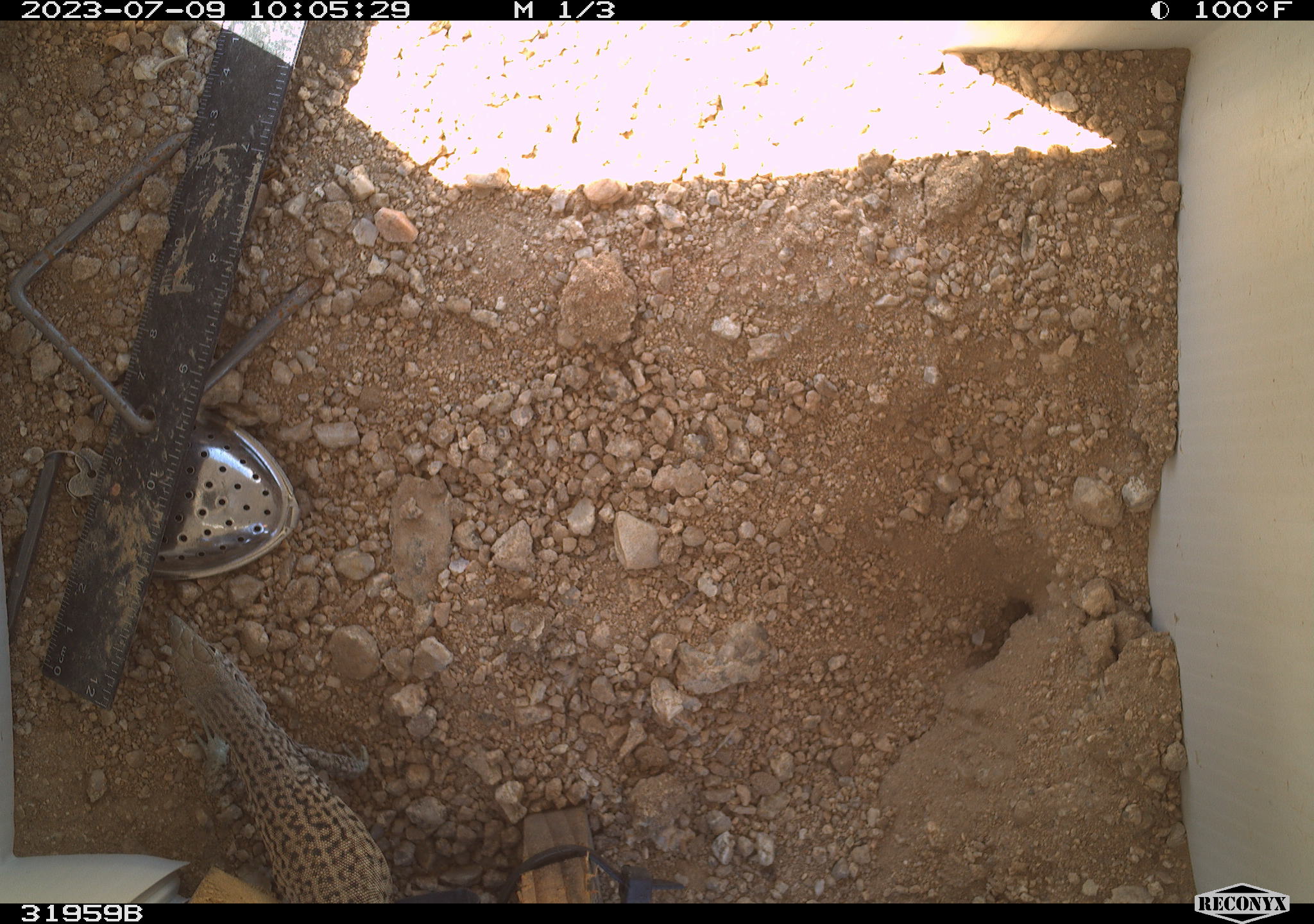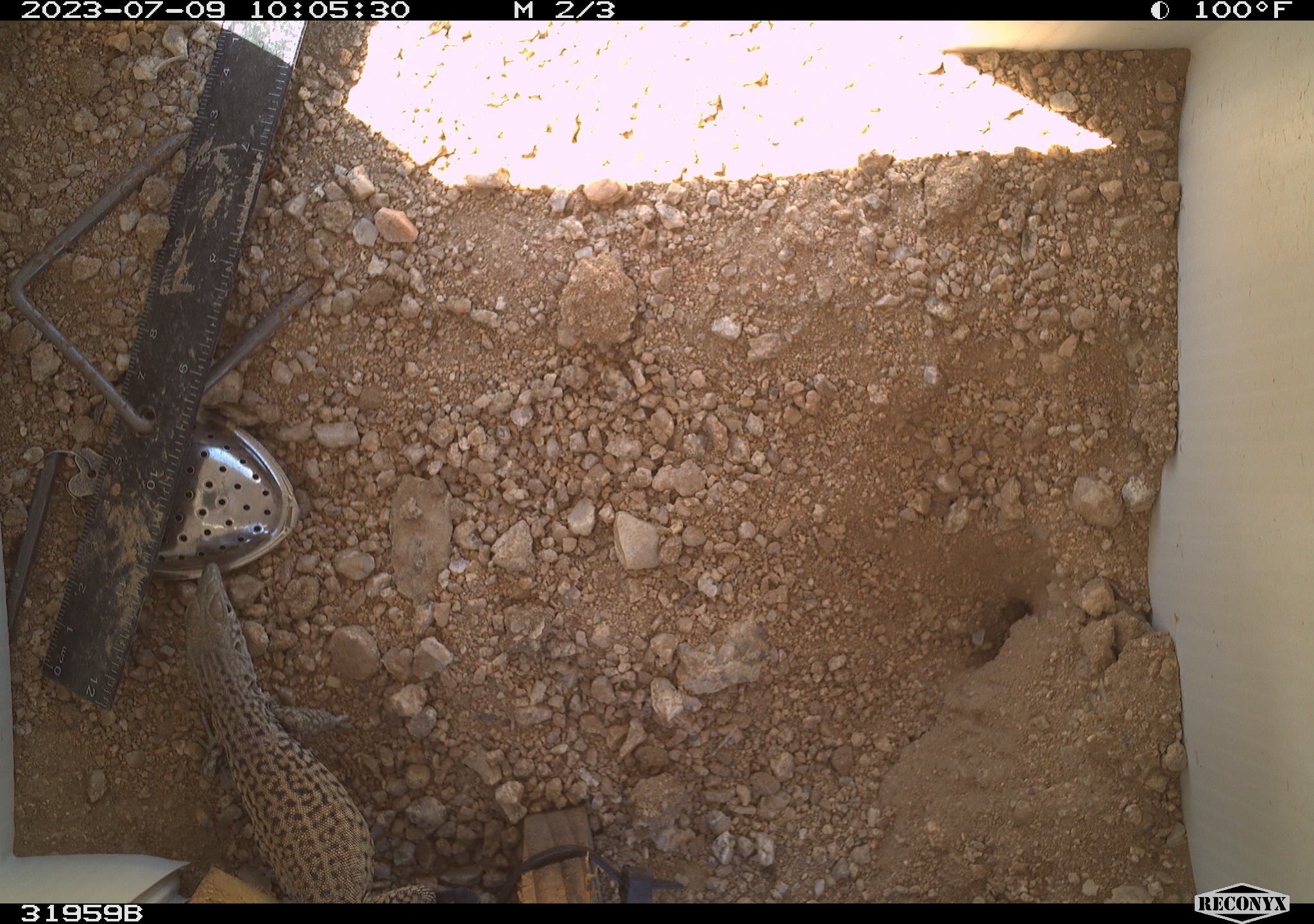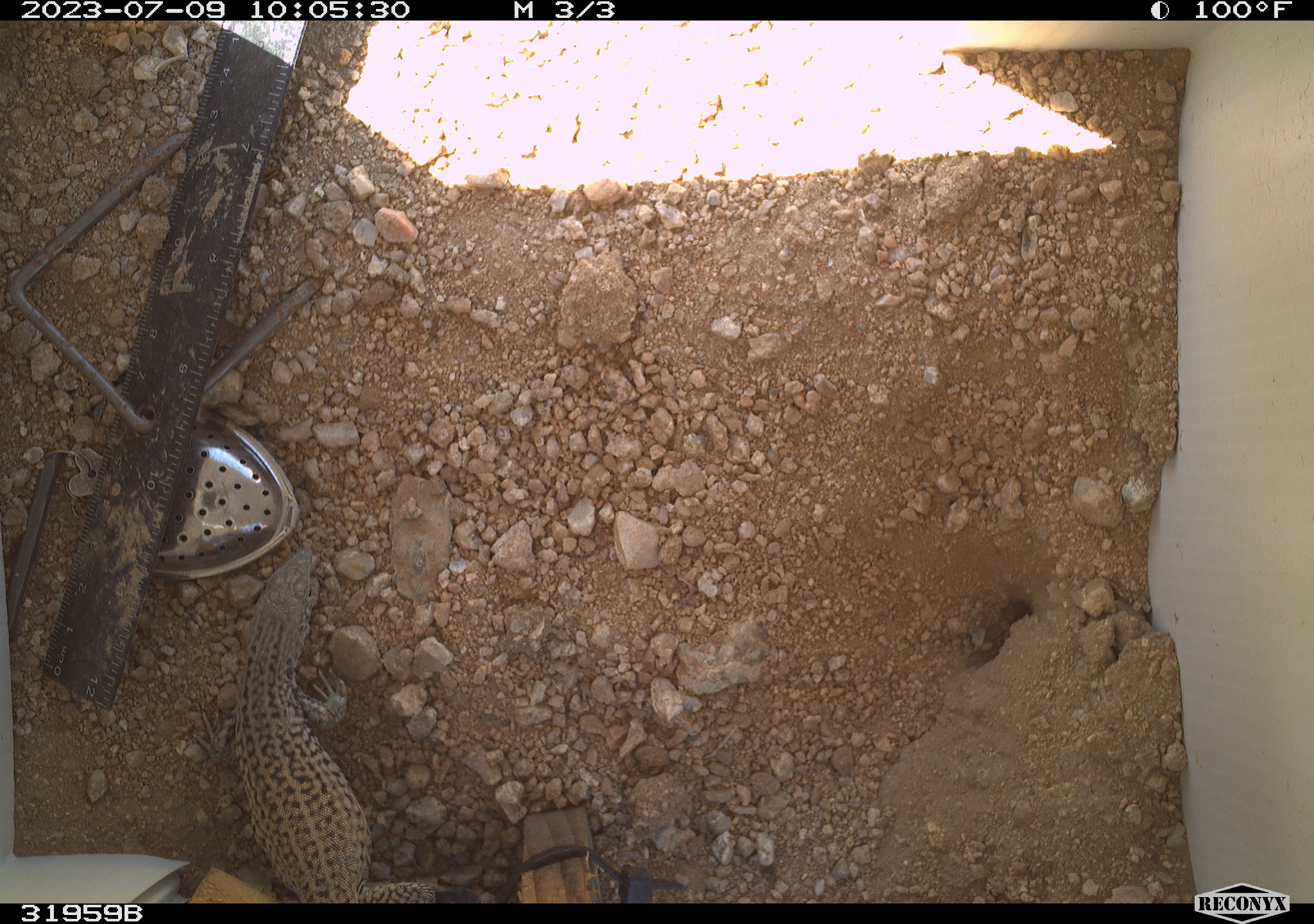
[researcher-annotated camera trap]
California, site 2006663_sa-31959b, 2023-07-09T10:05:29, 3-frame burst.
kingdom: Animalia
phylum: Chordata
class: Reptilia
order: Squamata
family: Teiidae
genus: Aspidoscelis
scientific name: Aspidoscelis tigris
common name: western whiptail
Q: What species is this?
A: Western whiptail (Aspidoscelis tigris).